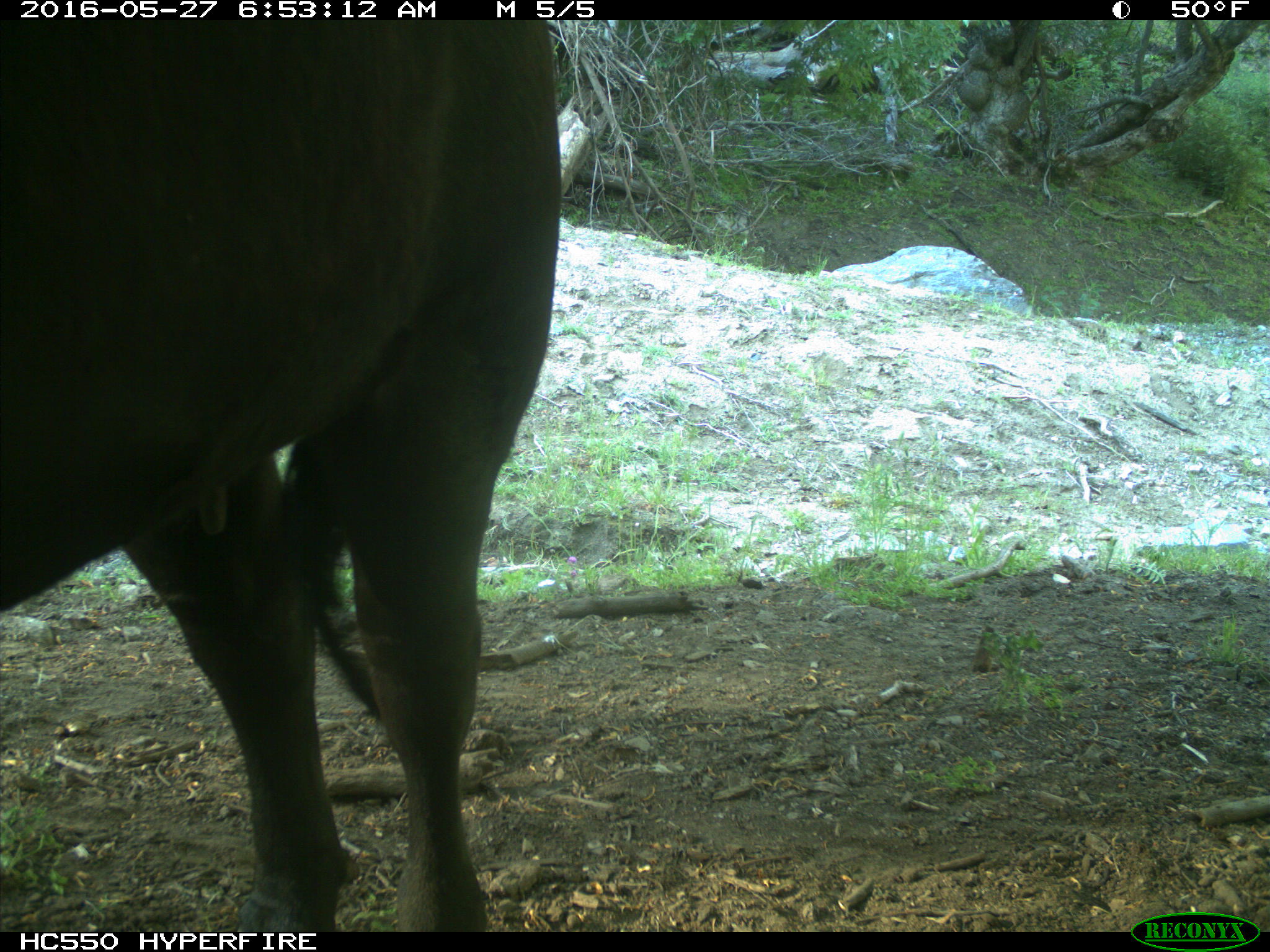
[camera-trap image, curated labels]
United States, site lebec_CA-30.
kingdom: Animalia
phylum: Chordata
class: Mammalia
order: Artiodactyla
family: Bovidae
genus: Bos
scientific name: Bos taurus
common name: domestic cow